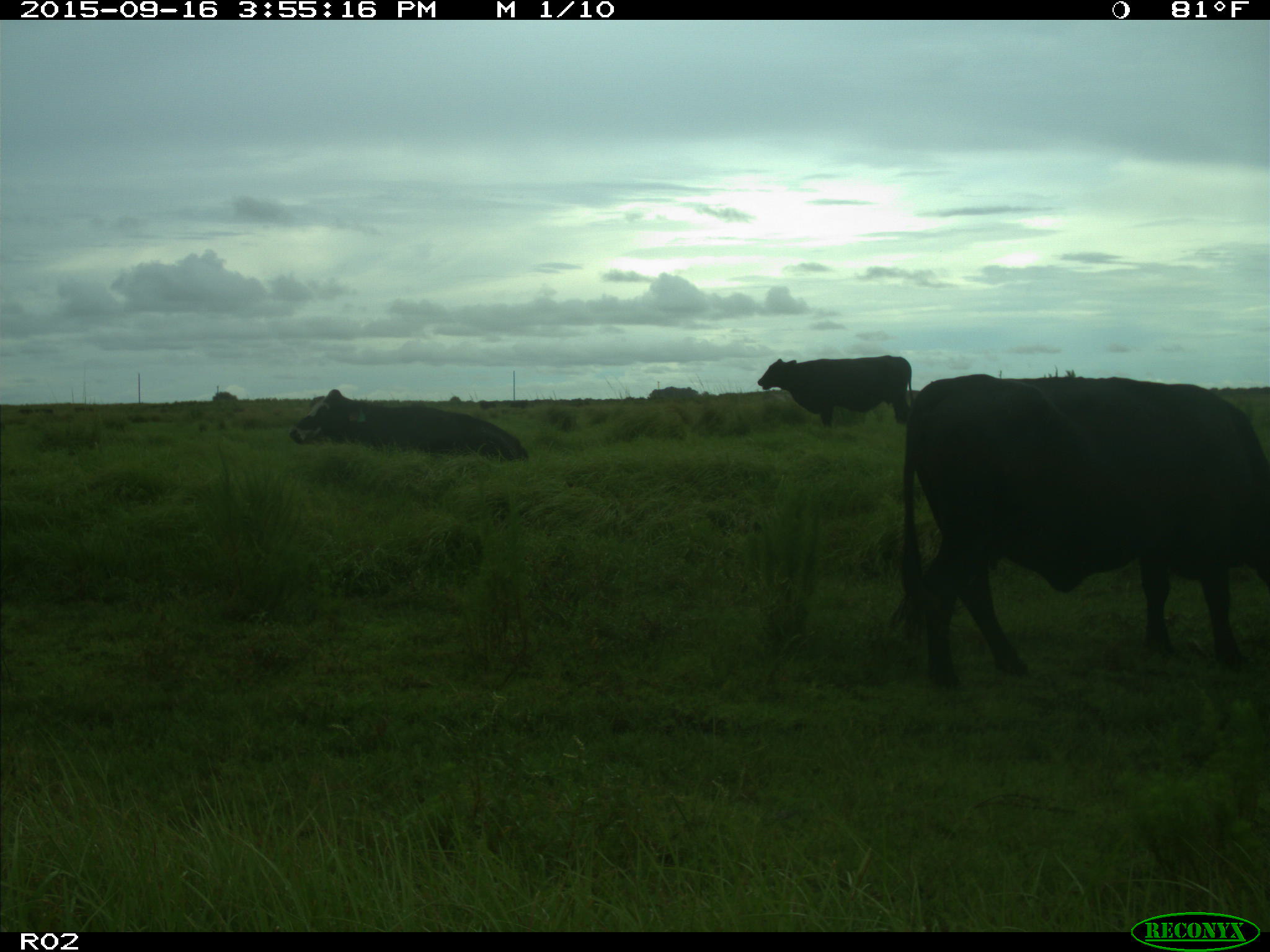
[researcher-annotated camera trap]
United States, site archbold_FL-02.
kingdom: Animalia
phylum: Chordata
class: Mammalia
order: Artiodactyla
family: Bovidae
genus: Bos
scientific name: Bos taurus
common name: domestic cow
Bos taurus (domestic cow).